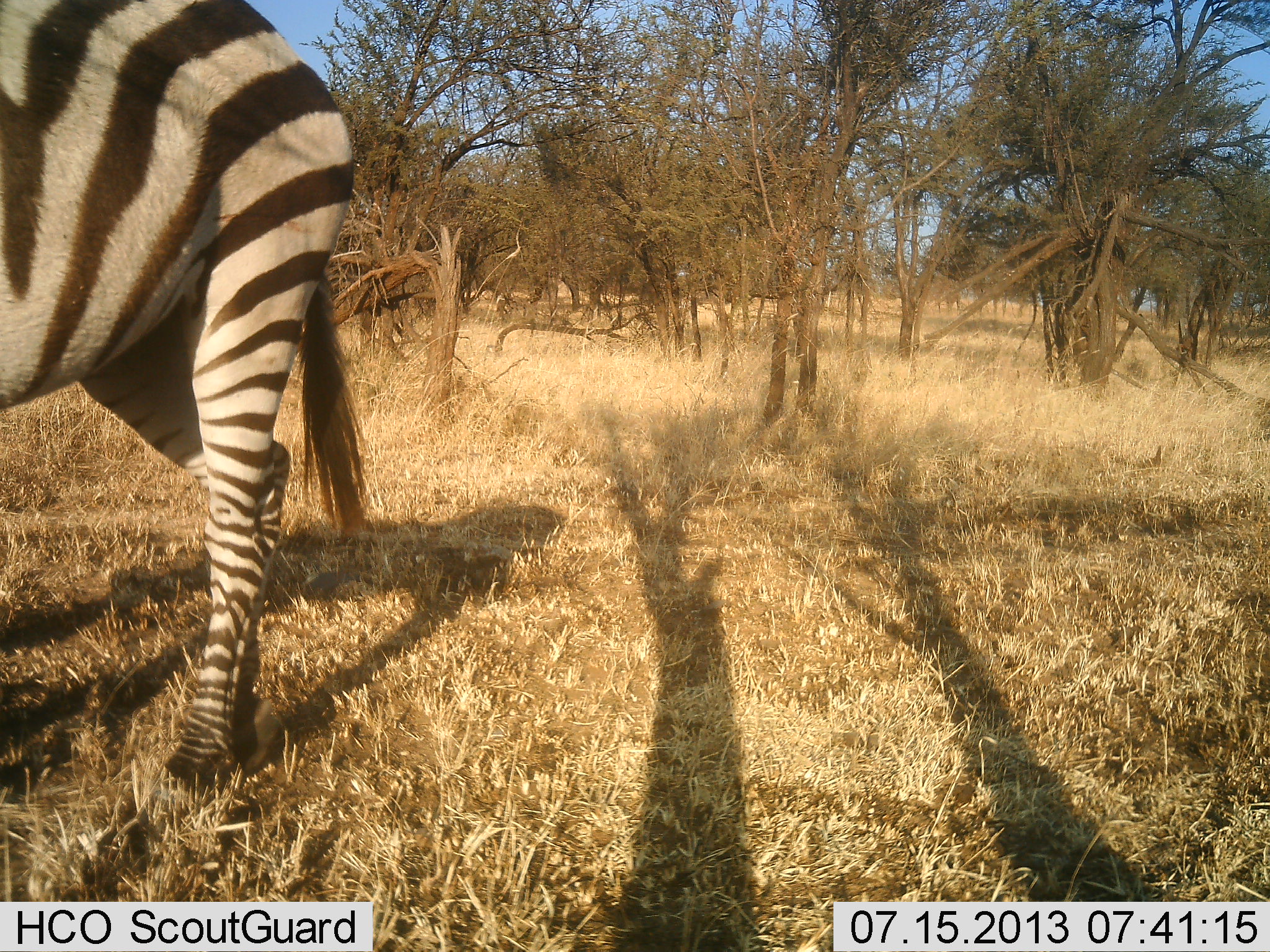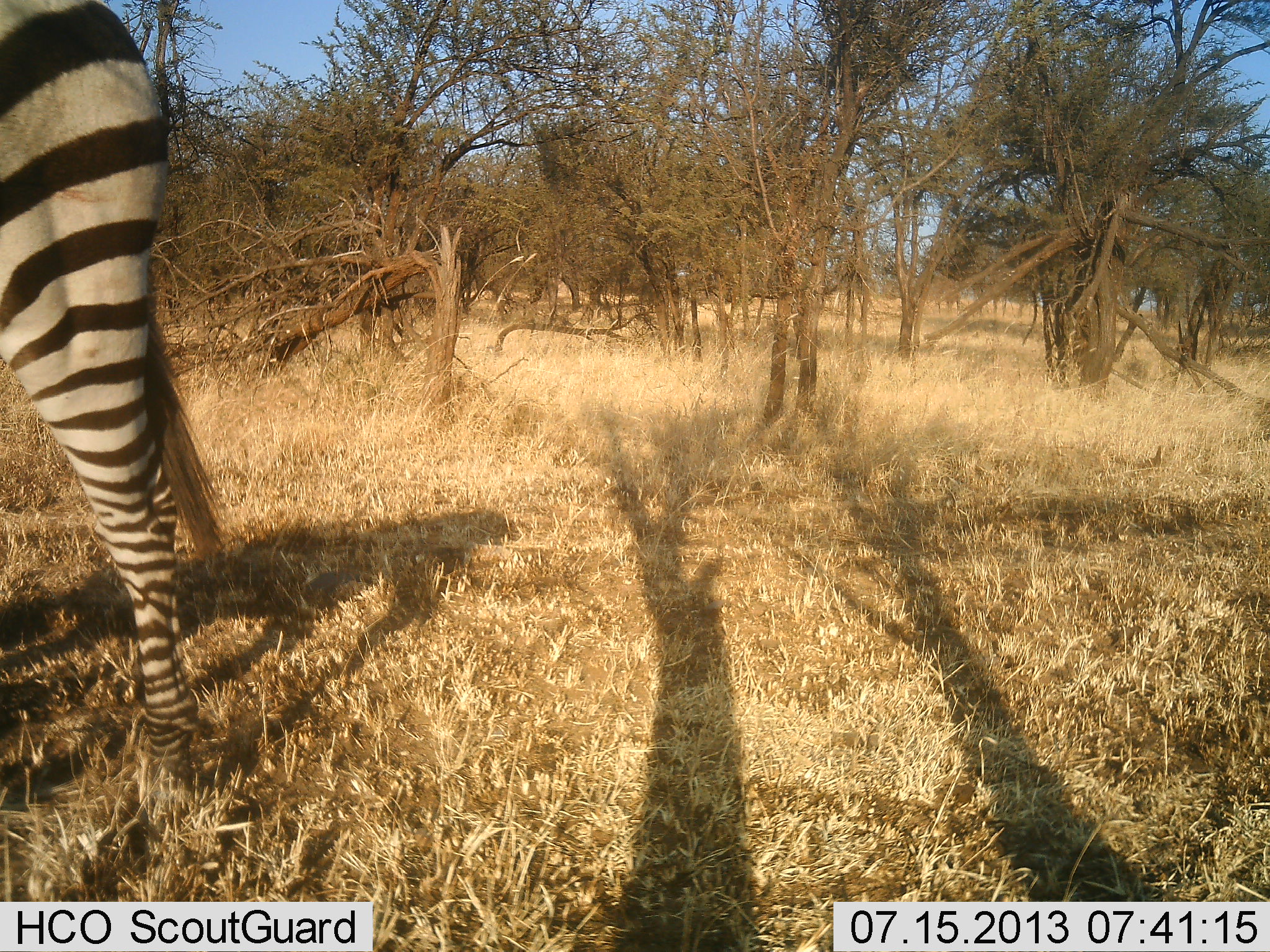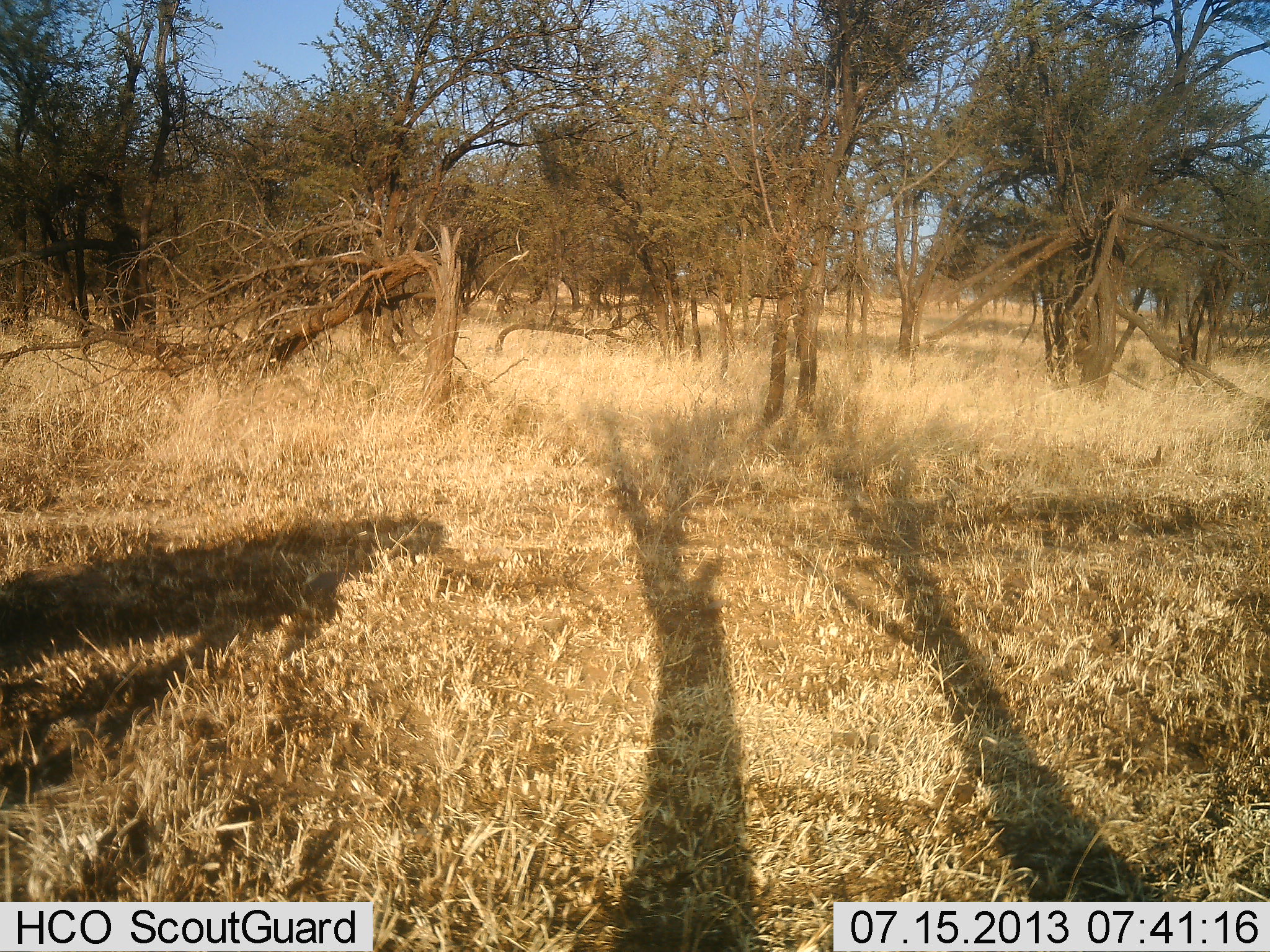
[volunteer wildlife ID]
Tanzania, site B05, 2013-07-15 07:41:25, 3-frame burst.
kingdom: Animalia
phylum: Chordata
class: Mammalia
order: Perissodactyla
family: Equidae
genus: Equus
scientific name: Equus quagga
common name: plains zebra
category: zebra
Zebra (plains zebra) (Equus quagga), count 1. Behavior (volunteer vote fractions): standing 10%, resting 0%, moving 90%, interacting 0%. Young present (vote fraction): 0%. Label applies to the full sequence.